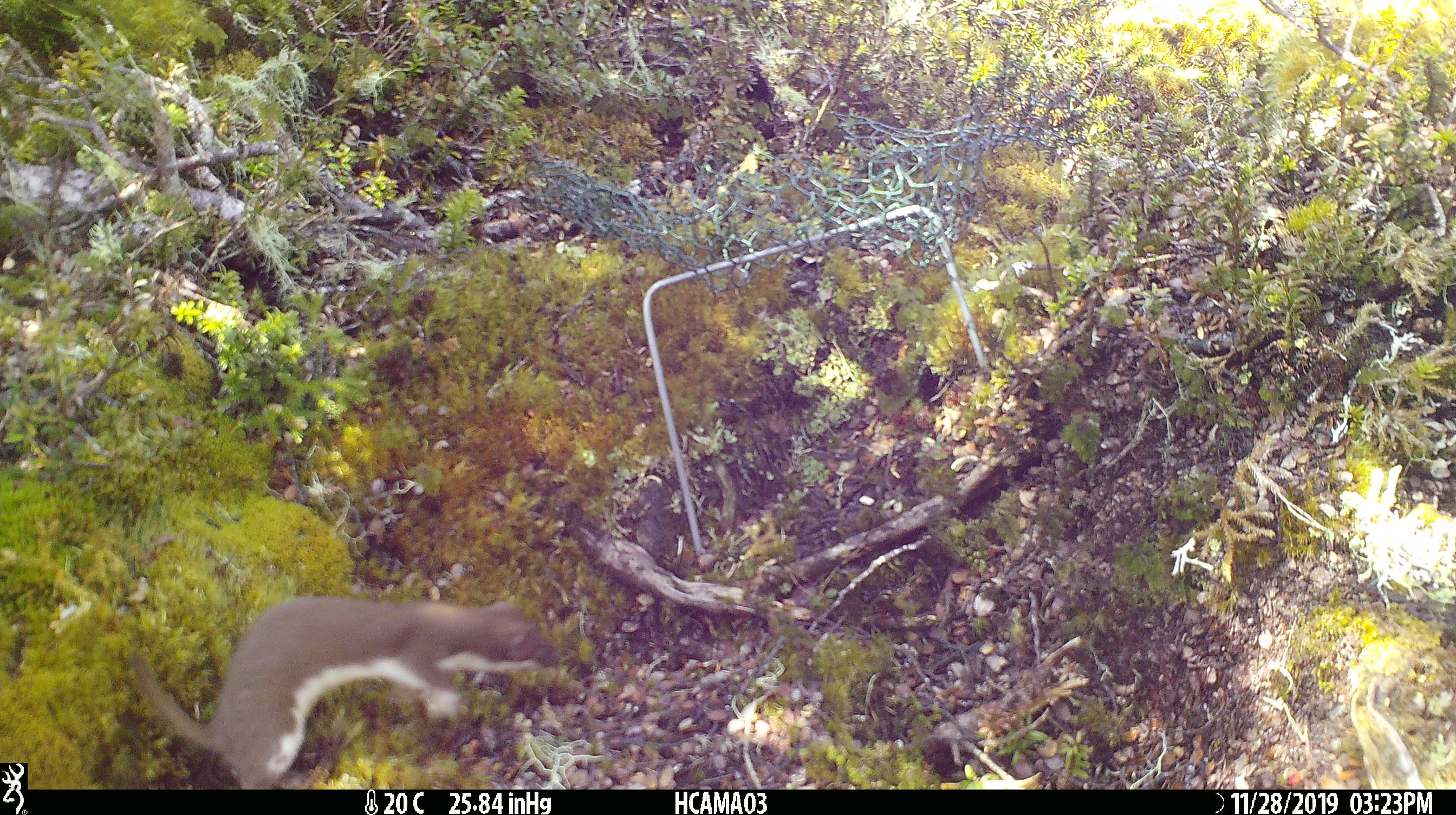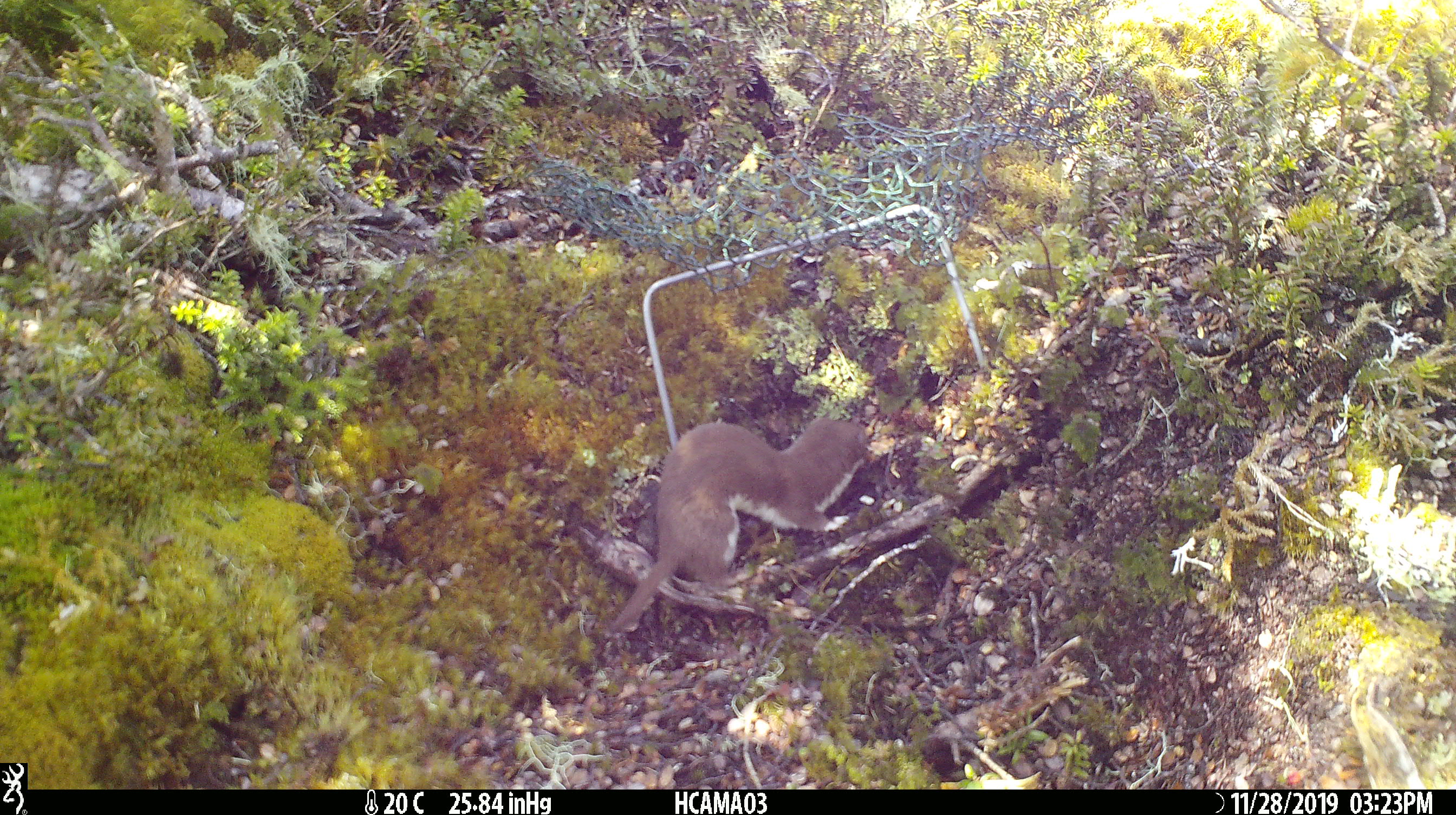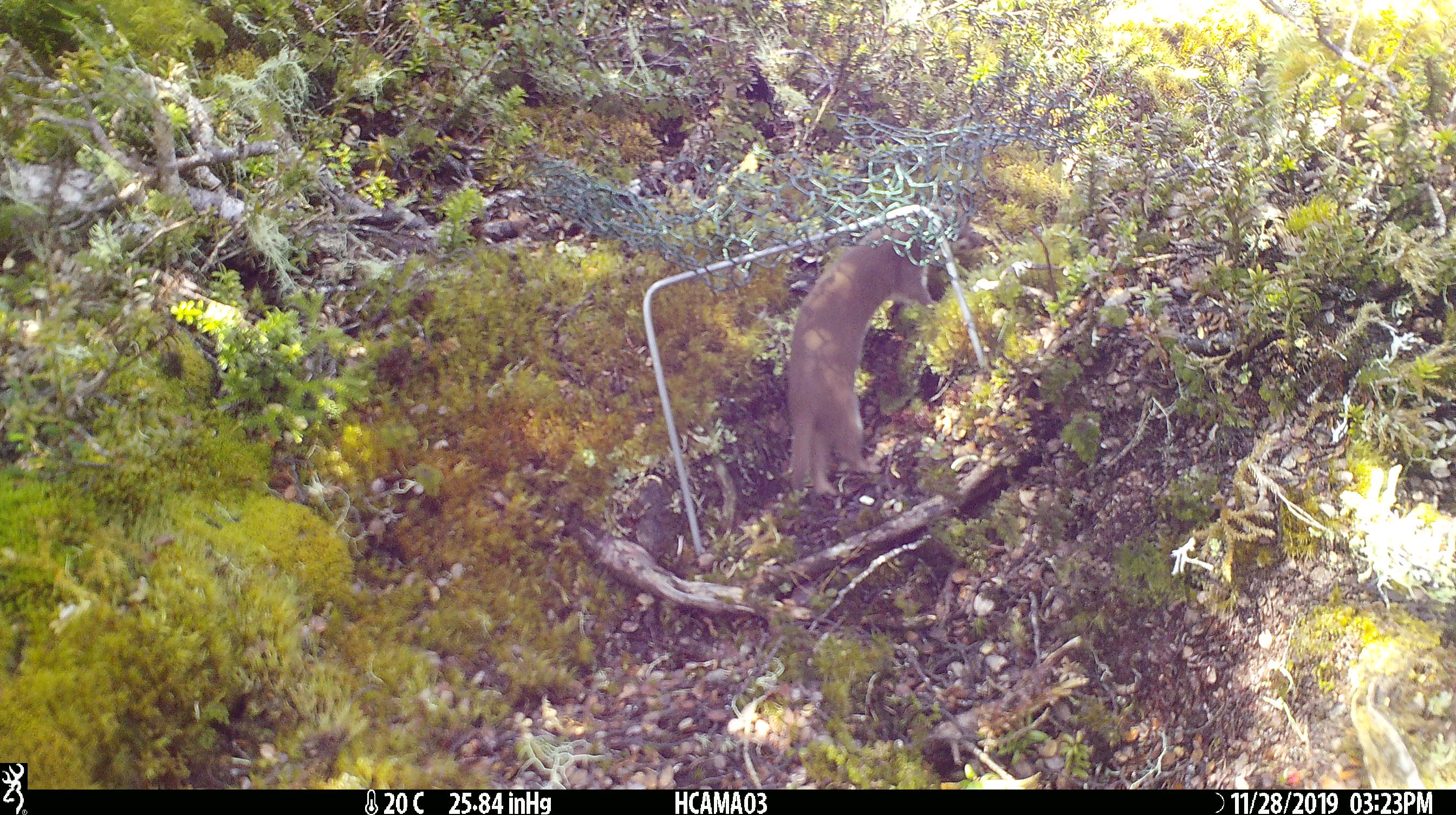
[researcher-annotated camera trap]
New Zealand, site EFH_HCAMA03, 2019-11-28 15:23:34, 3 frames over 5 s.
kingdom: Animalia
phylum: Chordata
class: Mammalia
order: Carnivora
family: Mustelidae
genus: Mustela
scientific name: Mustela nivalis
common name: least weasel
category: weasel